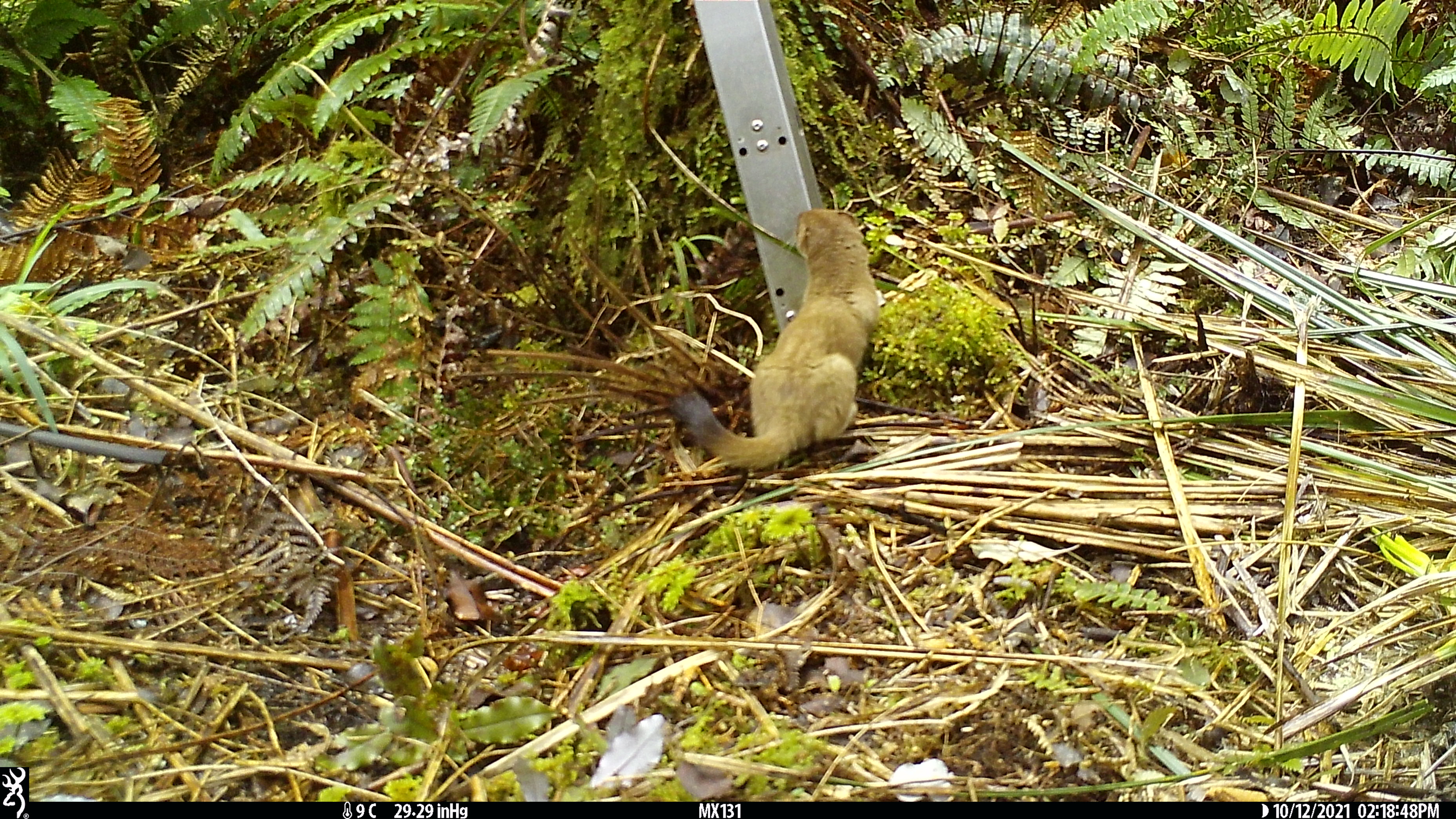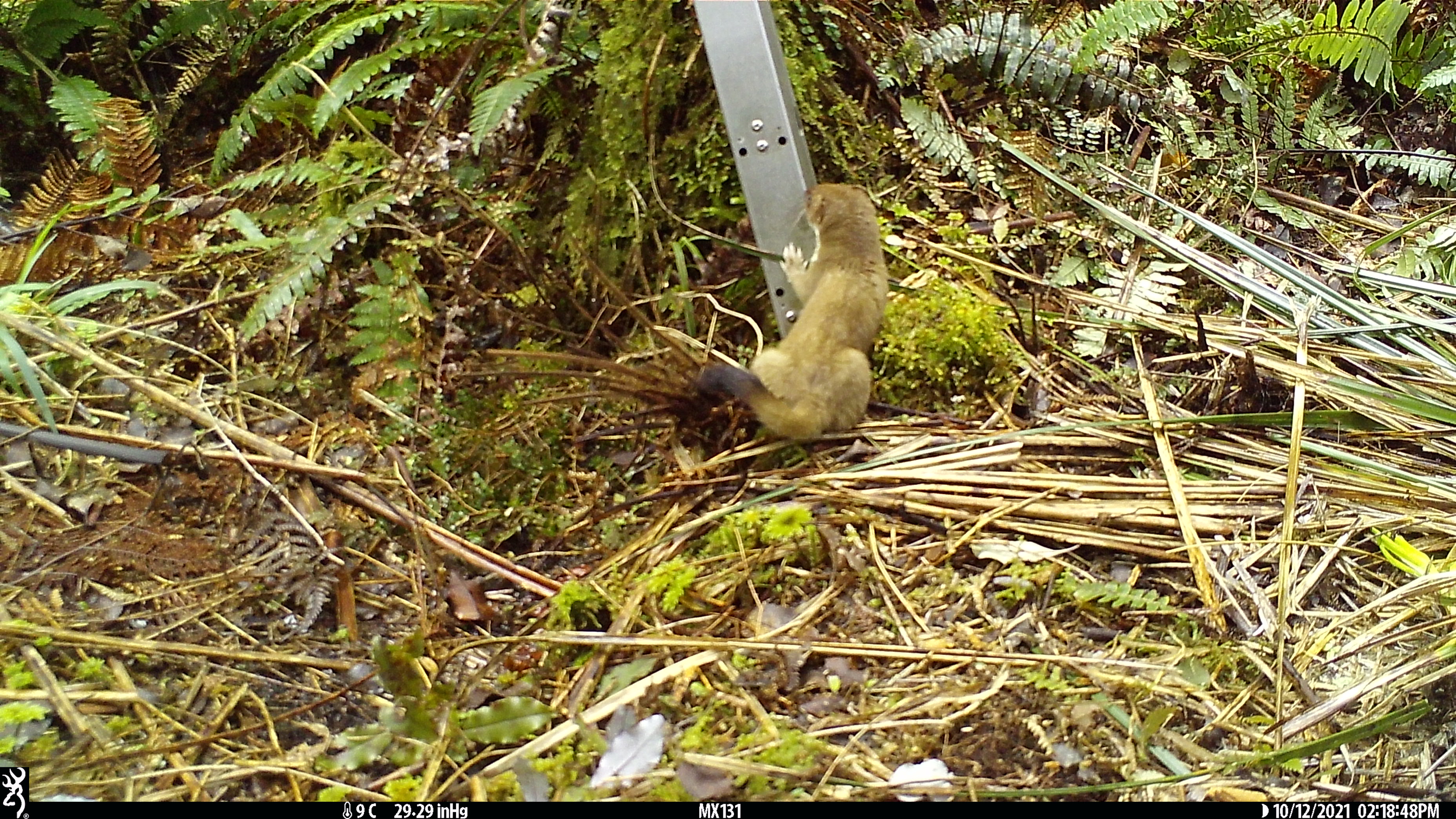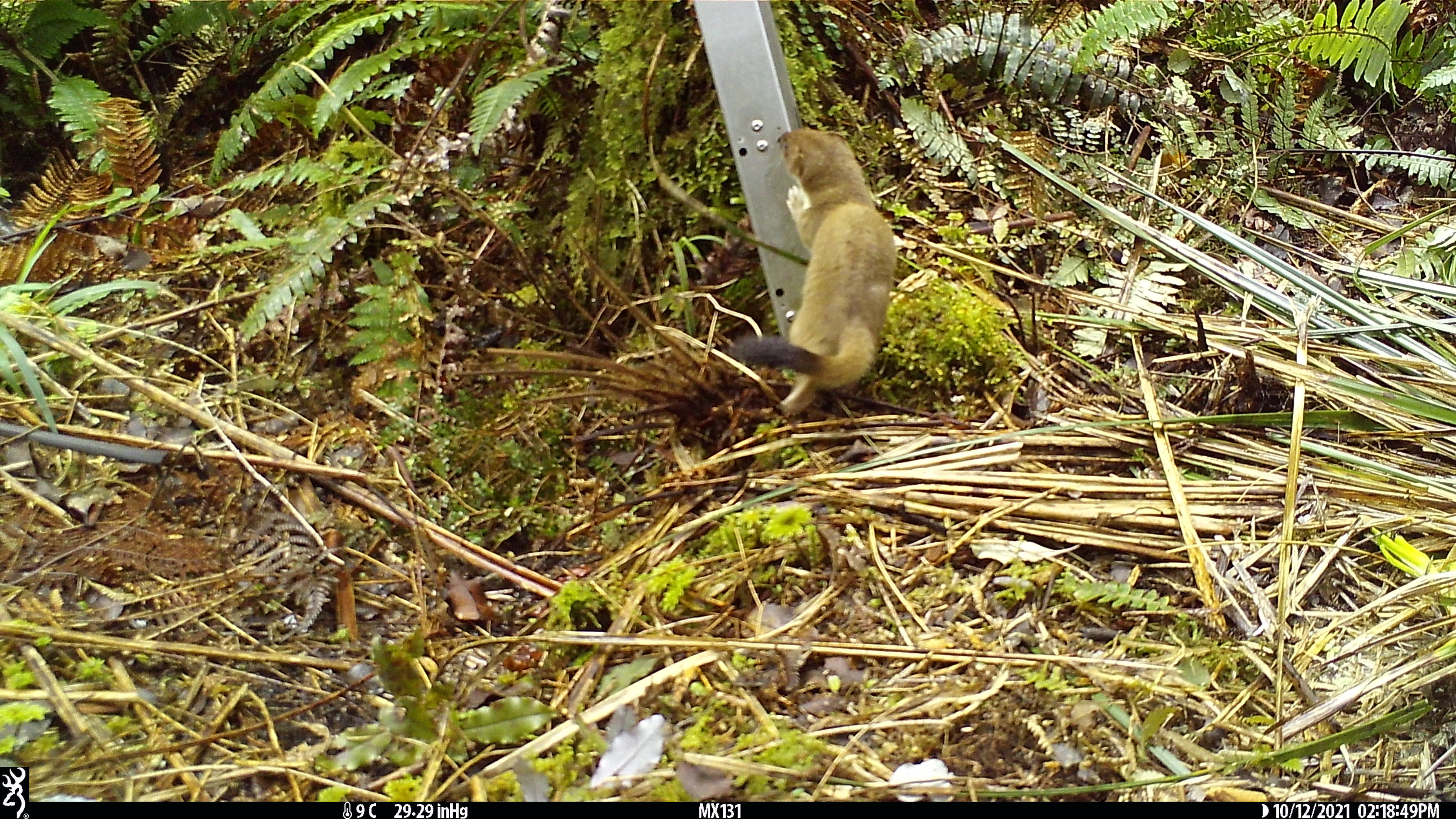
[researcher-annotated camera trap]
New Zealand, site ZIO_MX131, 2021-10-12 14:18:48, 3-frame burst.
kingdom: Animalia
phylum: Chordata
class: Mammalia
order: Carnivora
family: Mustelidae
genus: Mustela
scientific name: Mustela erminea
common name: stoat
Stoat (Mustela erminea).